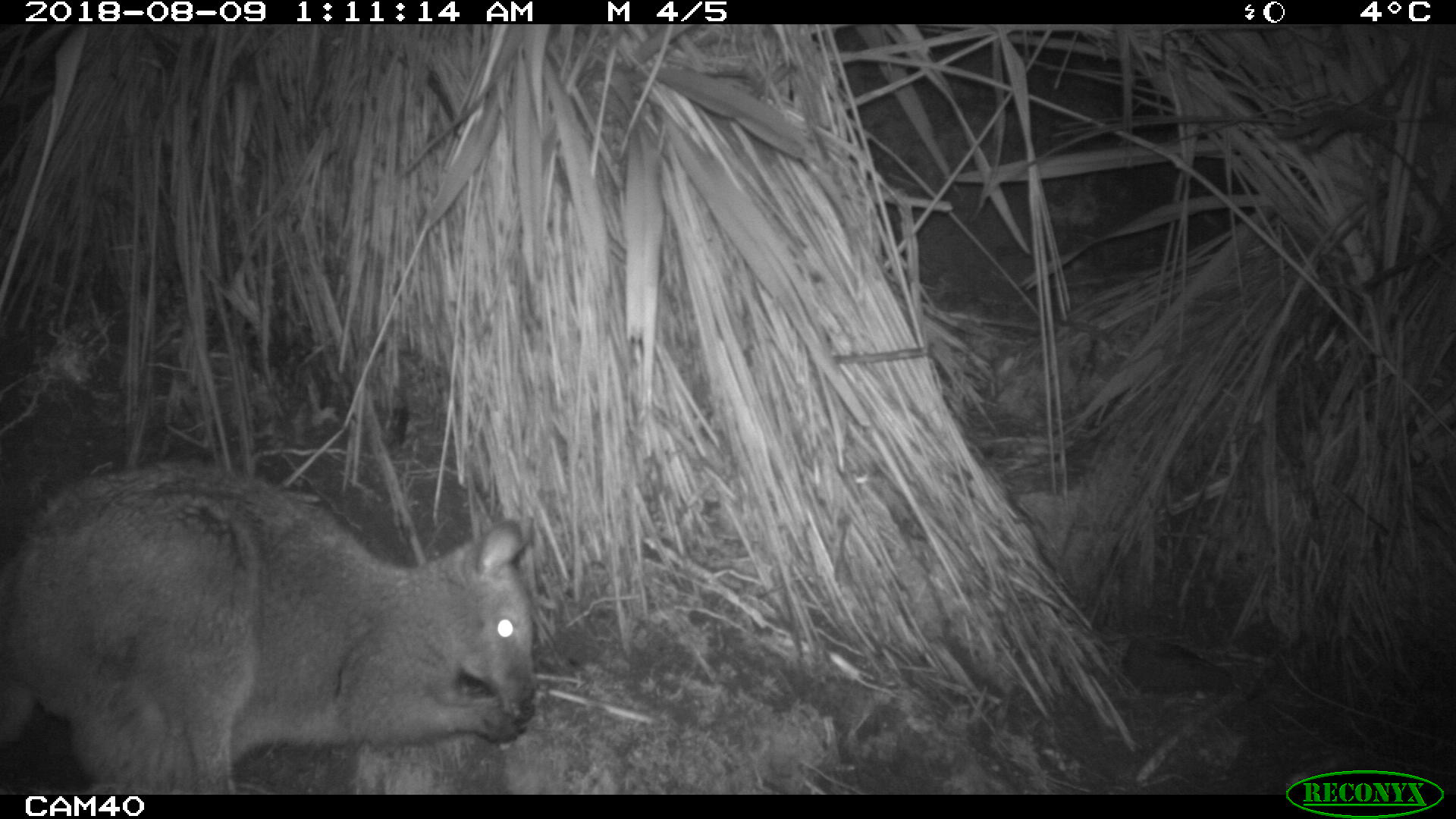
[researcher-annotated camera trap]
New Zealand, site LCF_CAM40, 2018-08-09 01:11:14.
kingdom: Animalia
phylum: Chordata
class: Mammalia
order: Diprotodontia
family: Macropodidae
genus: Notamacropus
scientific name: Notamacropus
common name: wallaby